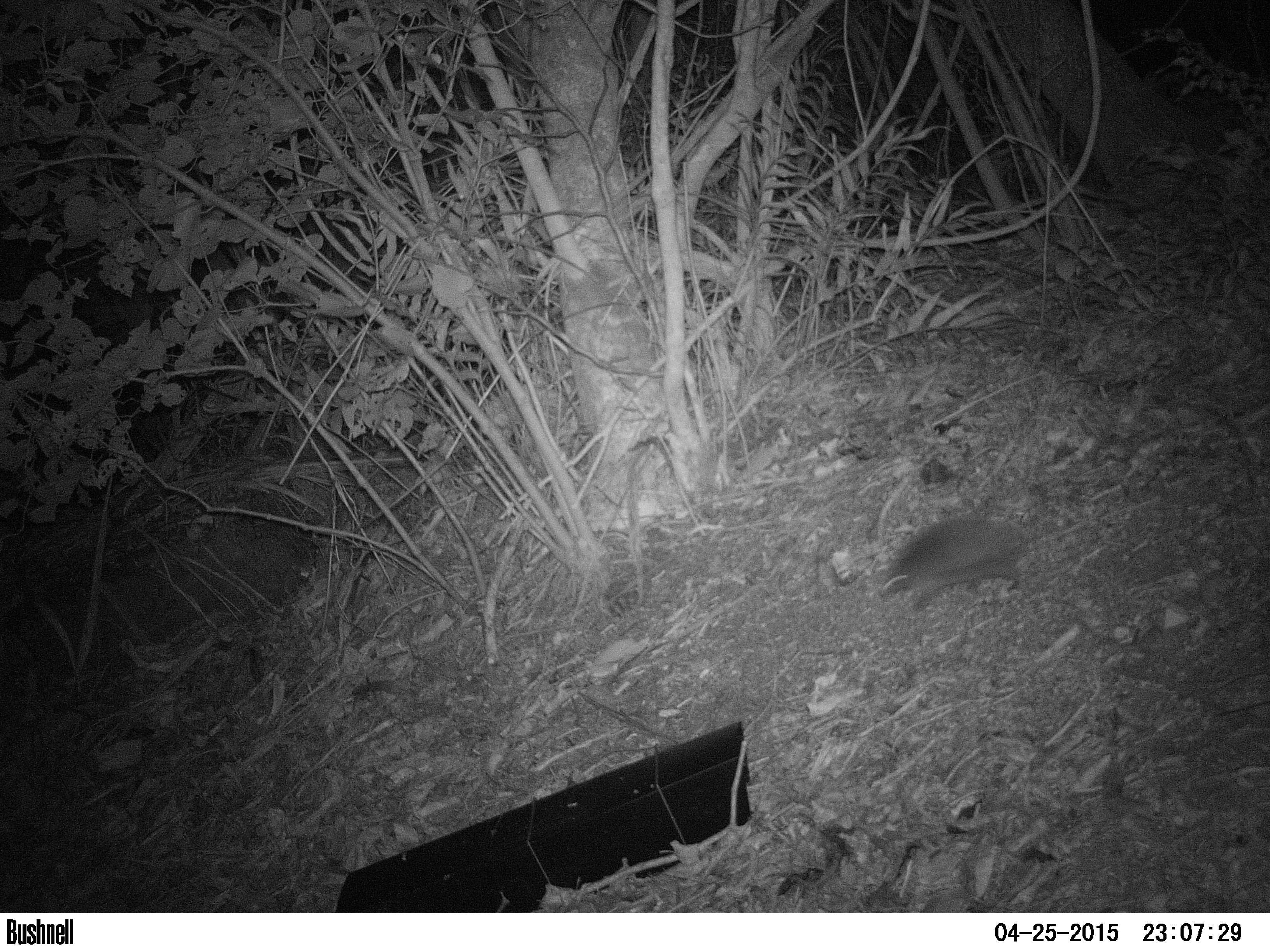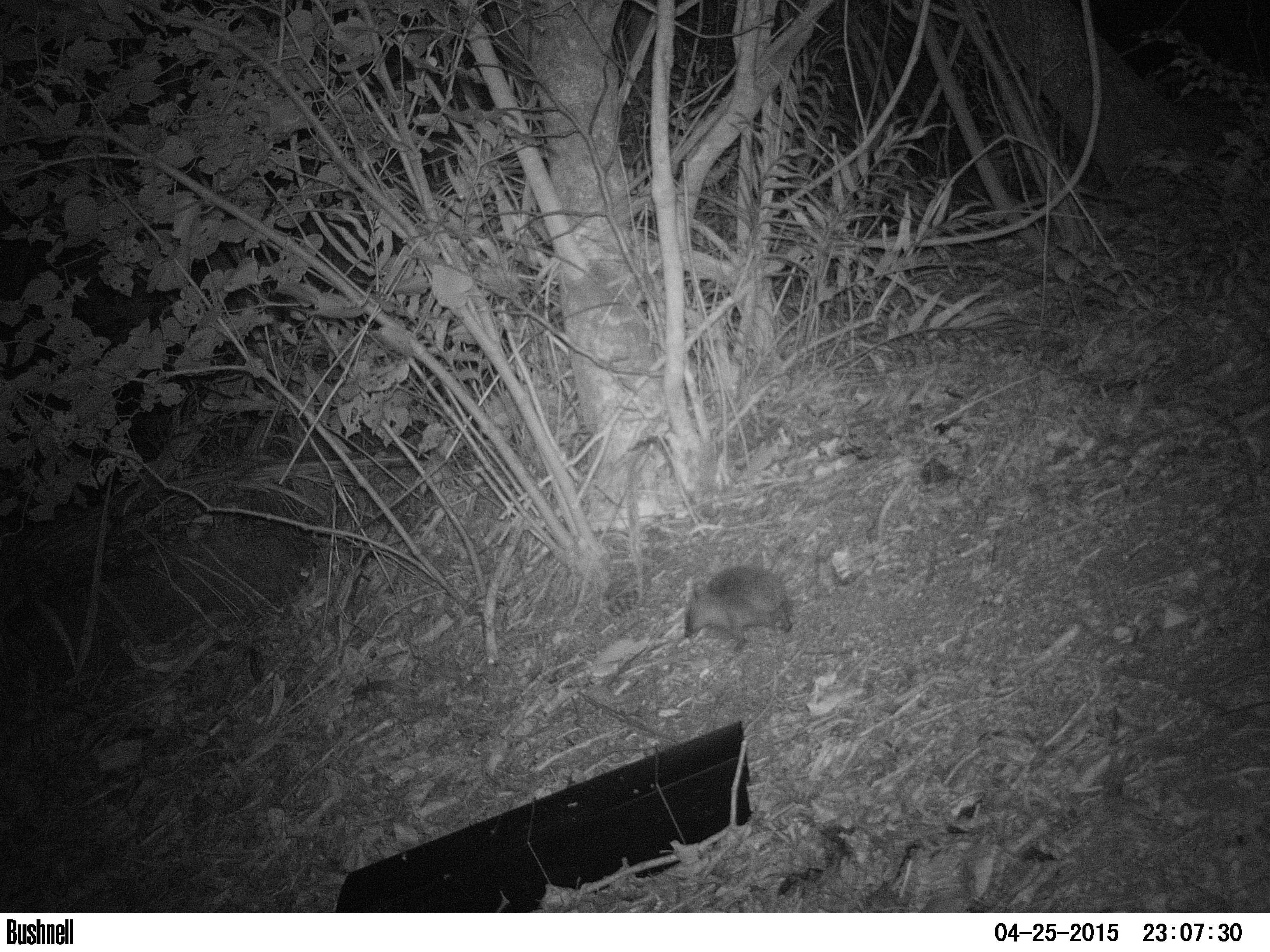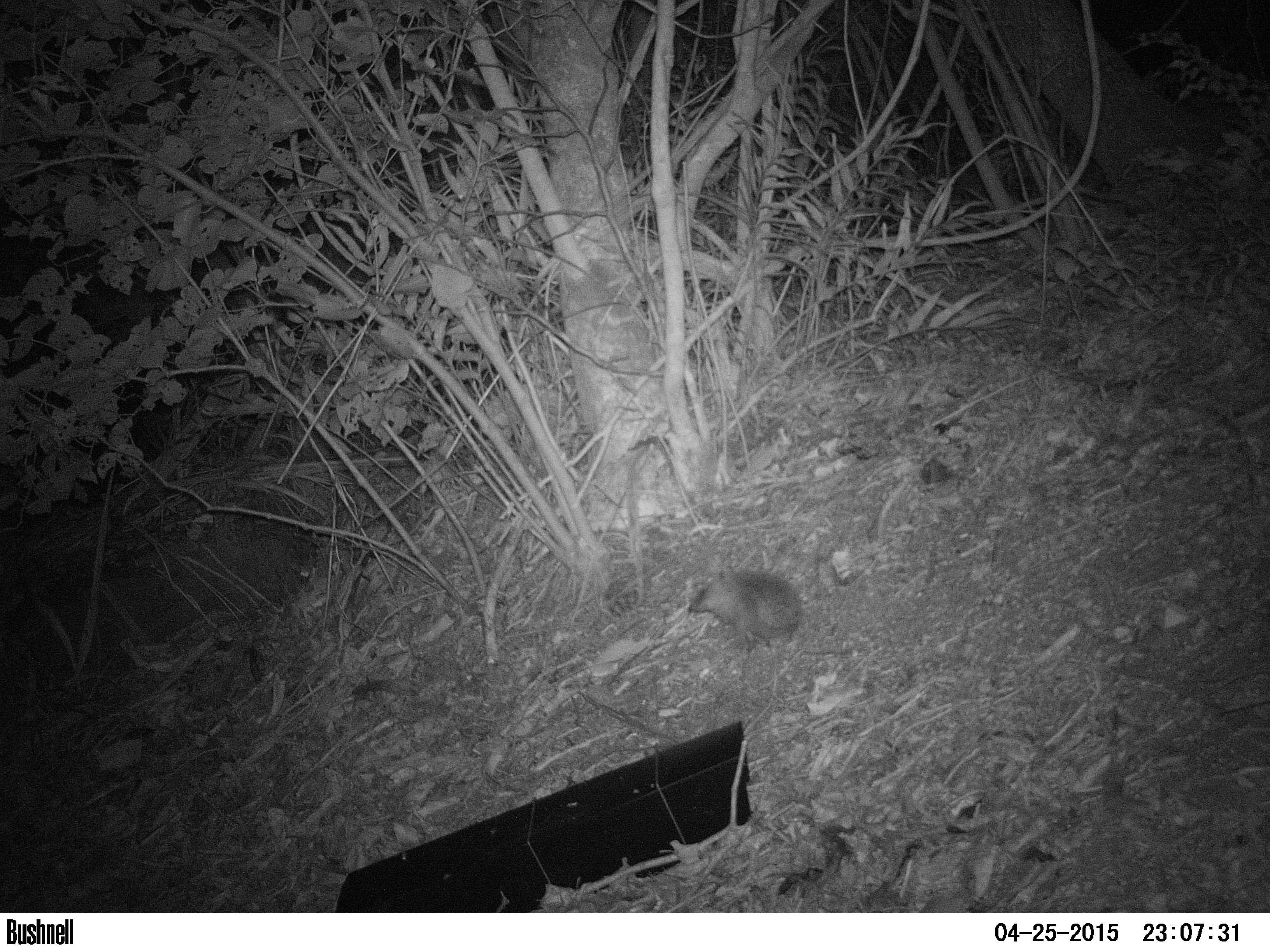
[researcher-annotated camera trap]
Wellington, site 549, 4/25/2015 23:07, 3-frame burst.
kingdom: Animalia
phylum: Chordata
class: Mammalia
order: Eulipotyphla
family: Erinaceidae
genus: Erinaceus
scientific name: Erinaceus europaeus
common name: hedgehog